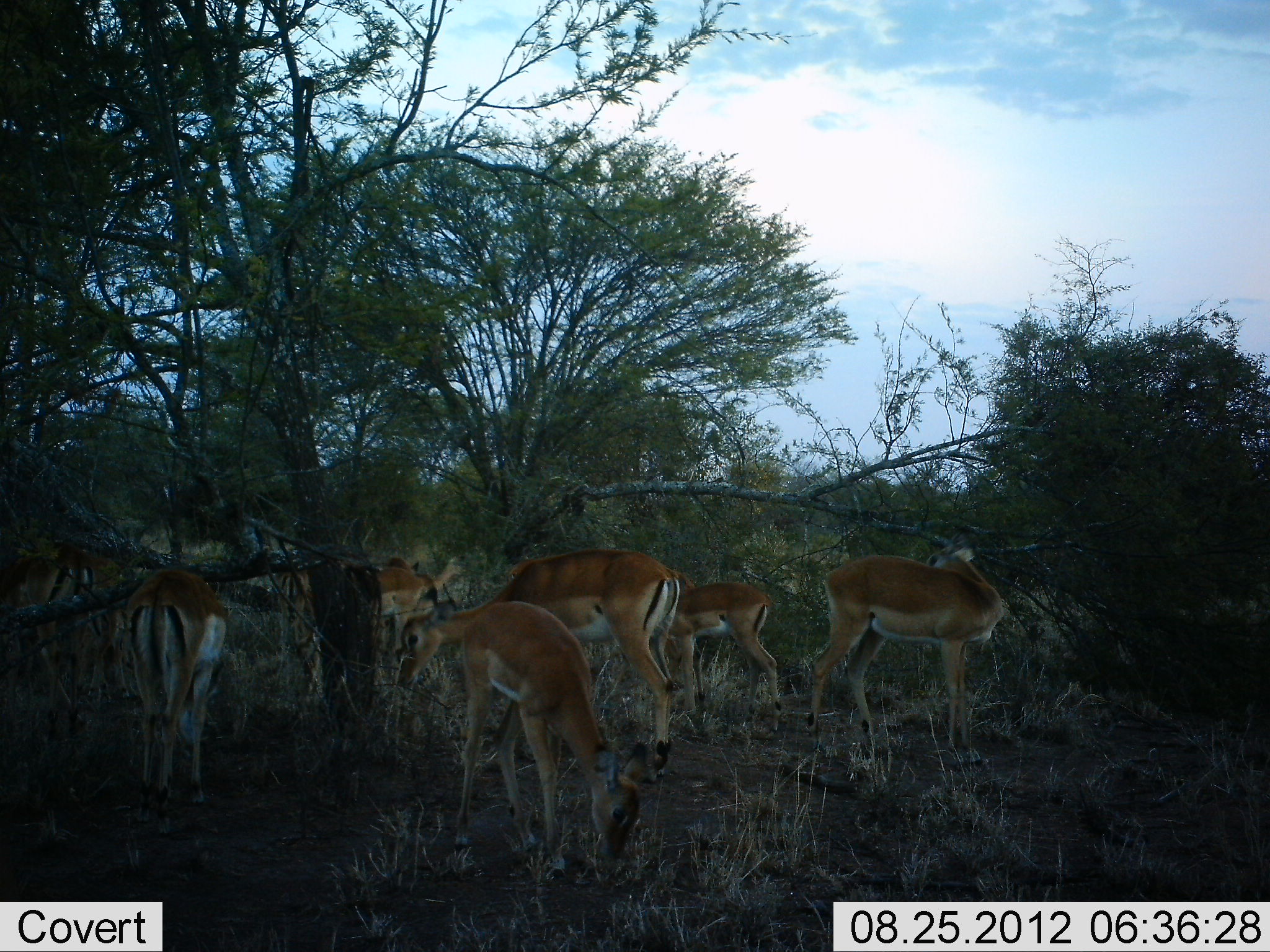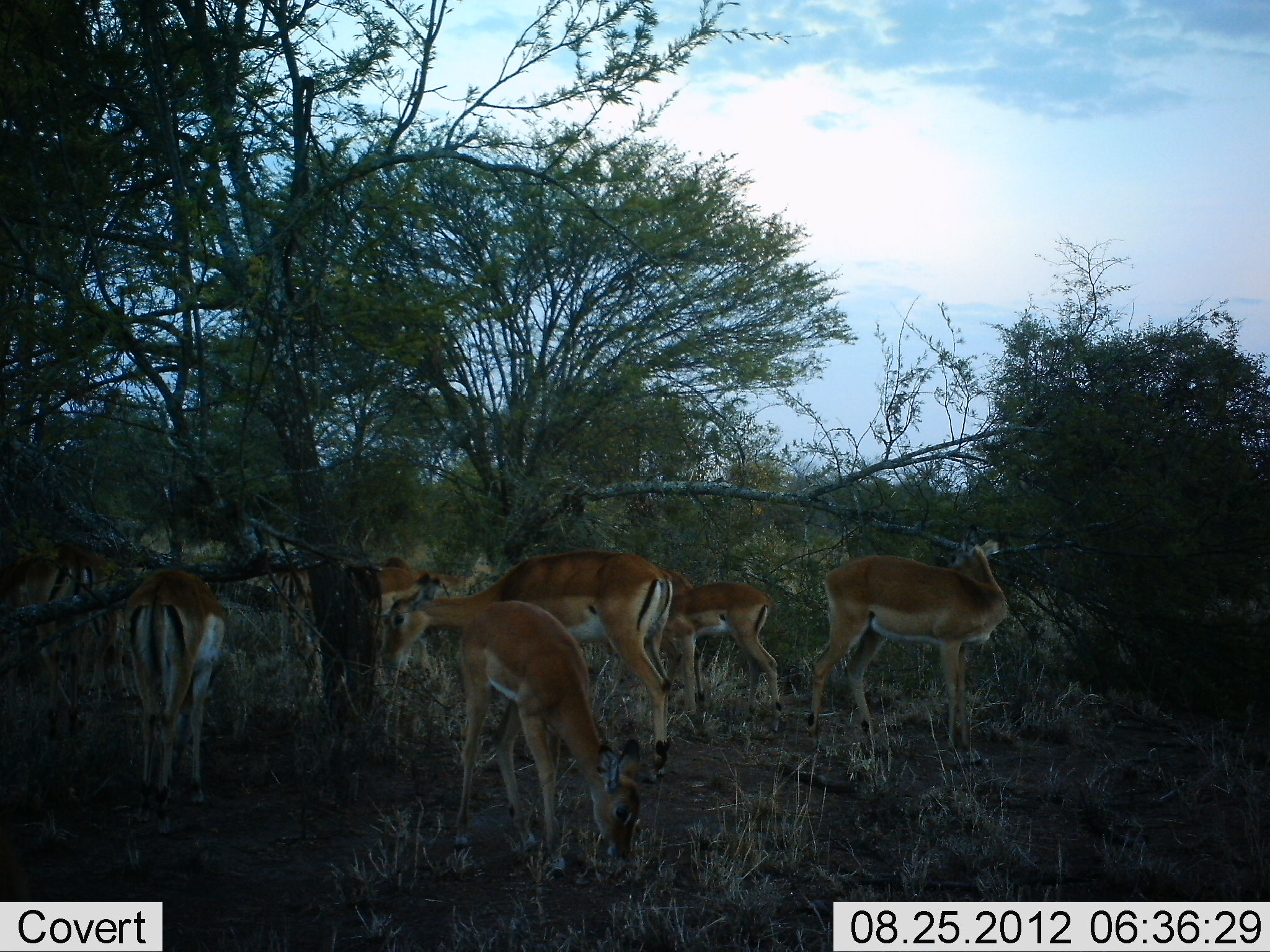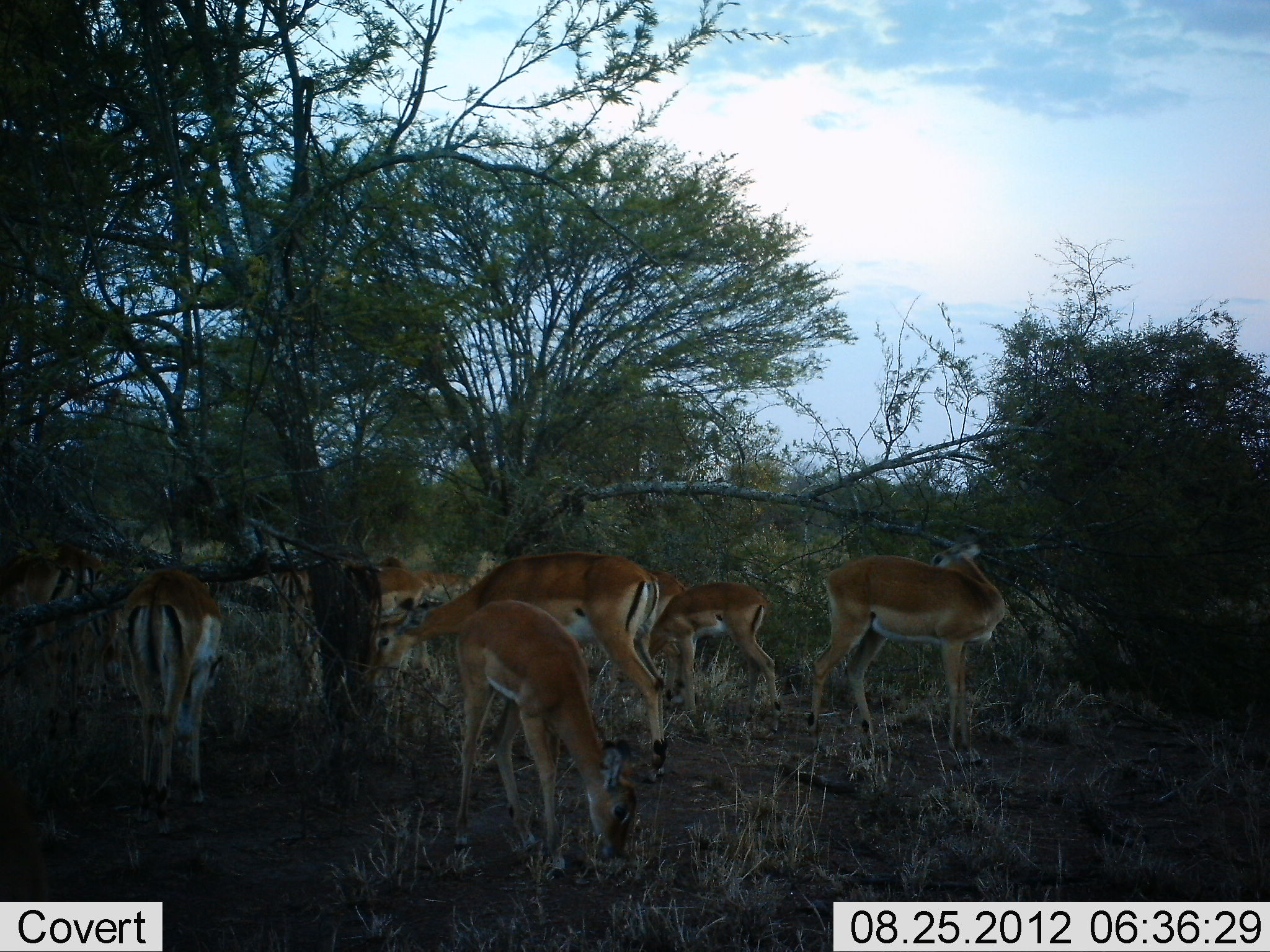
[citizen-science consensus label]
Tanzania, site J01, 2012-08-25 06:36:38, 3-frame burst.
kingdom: Animalia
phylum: Chordata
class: Mammalia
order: Artiodactyla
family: Bovidae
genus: Aepyceros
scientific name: Aepyceros melampus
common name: impala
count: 9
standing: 80%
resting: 10%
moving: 0%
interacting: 0%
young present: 70%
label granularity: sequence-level